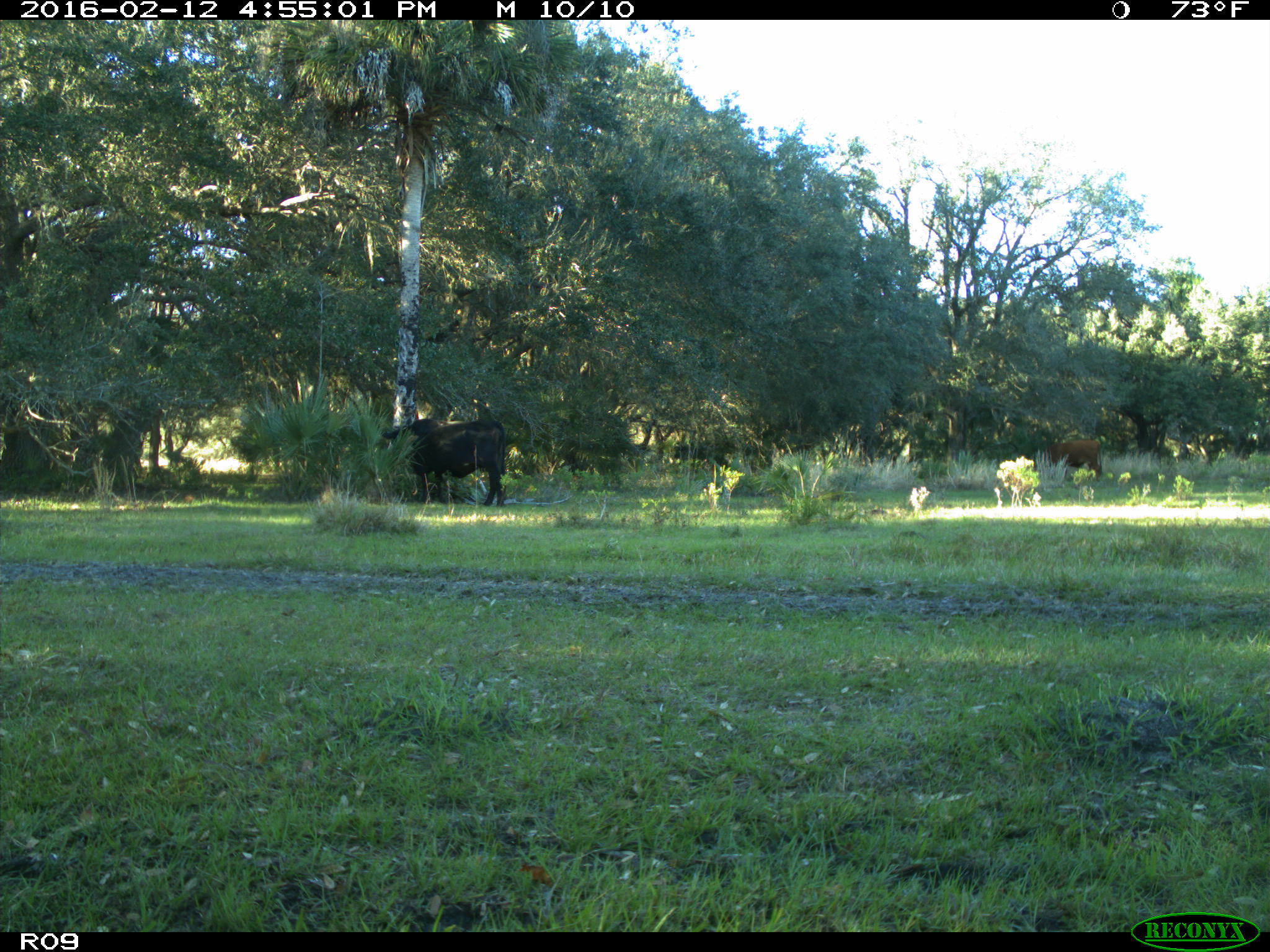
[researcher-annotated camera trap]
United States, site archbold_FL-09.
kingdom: Animalia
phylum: Chordata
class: Mammalia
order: Artiodactyla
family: Bovidae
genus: Bos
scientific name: Bos taurus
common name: domestic cow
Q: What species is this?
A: Bos taurus (domestic cow).